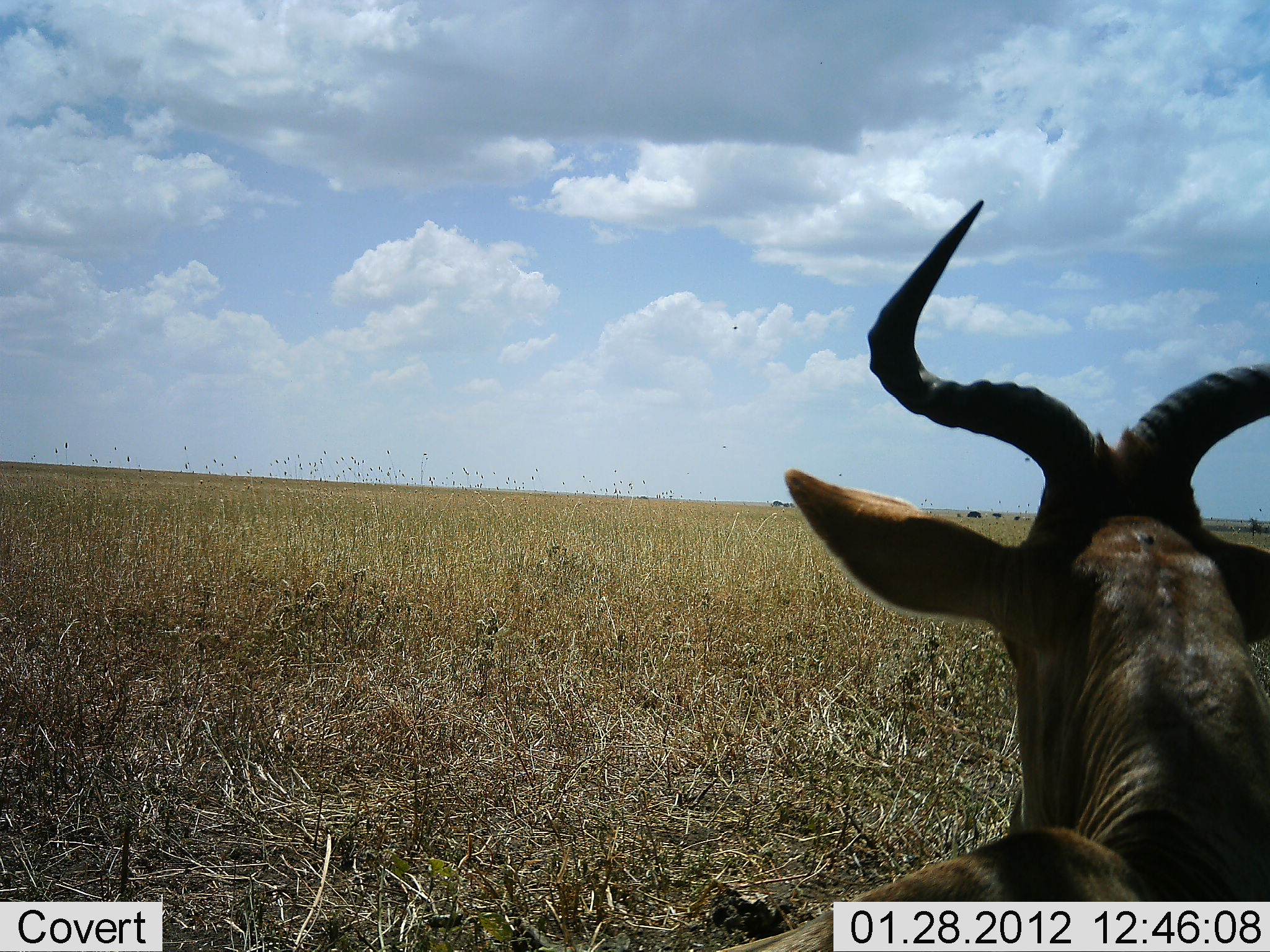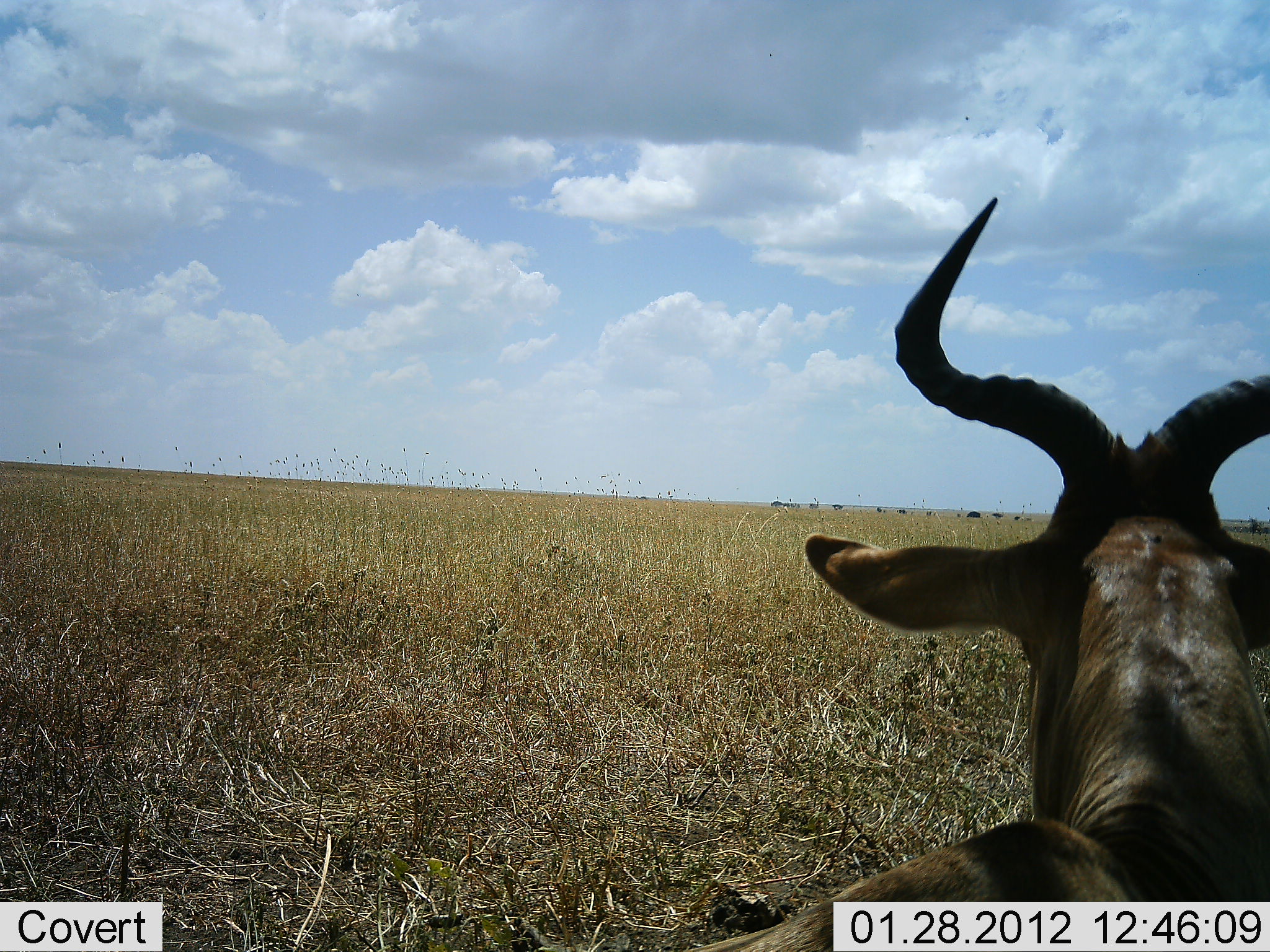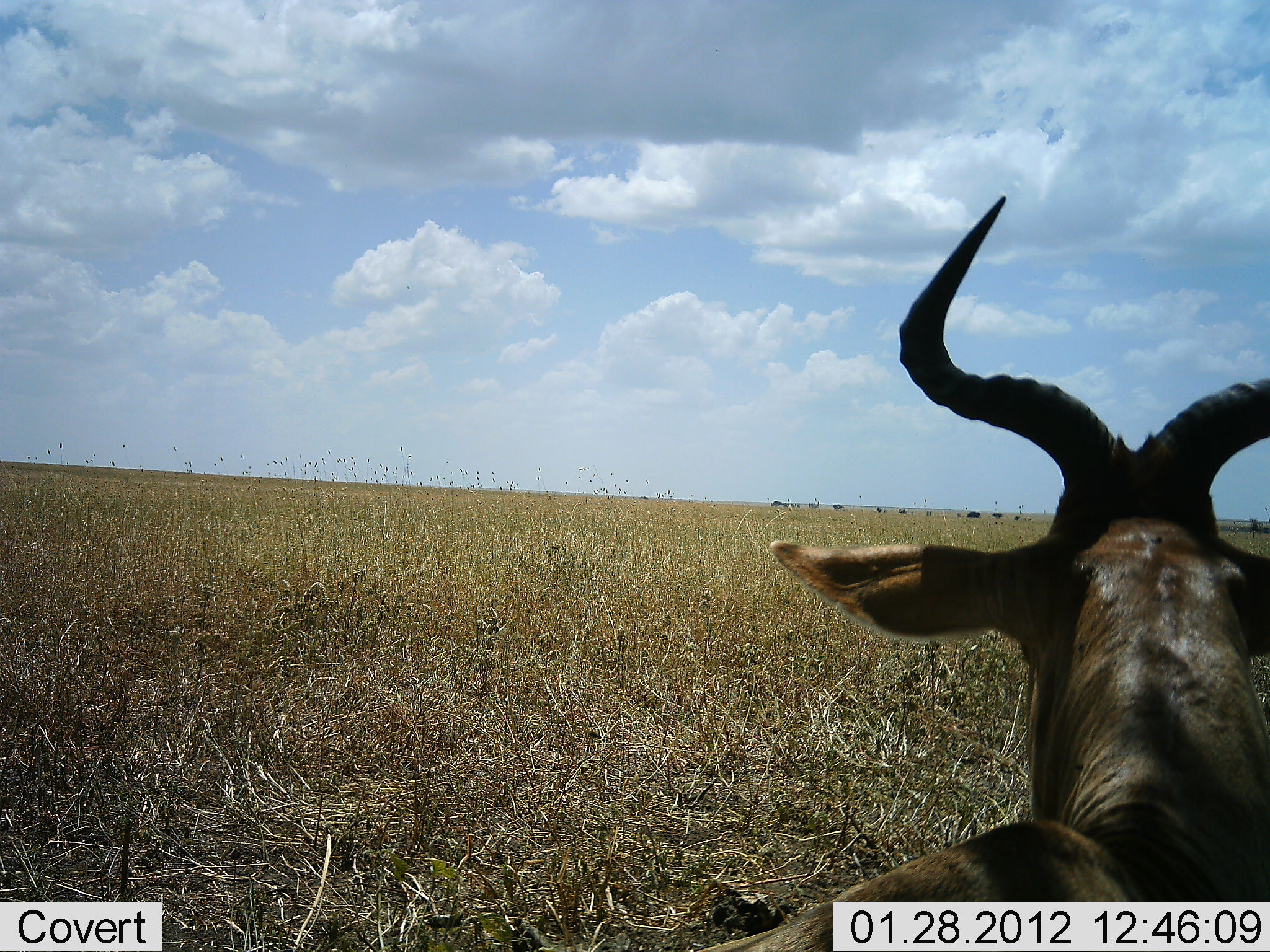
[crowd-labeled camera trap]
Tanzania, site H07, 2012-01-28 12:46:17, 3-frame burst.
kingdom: Animalia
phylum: Chordata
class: Mammalia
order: Artiodactyla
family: Bovidae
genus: Alcelaphus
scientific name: Alcelaphus buselaphus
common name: hartebeest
Hartebeest (Alcelaphus buselaphus), count 1. Behavior (volunteer vote fractions): standing 42%, resting 58%, moving 0%, interacting 0%. Young present (vote fraction): 0%. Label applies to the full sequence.